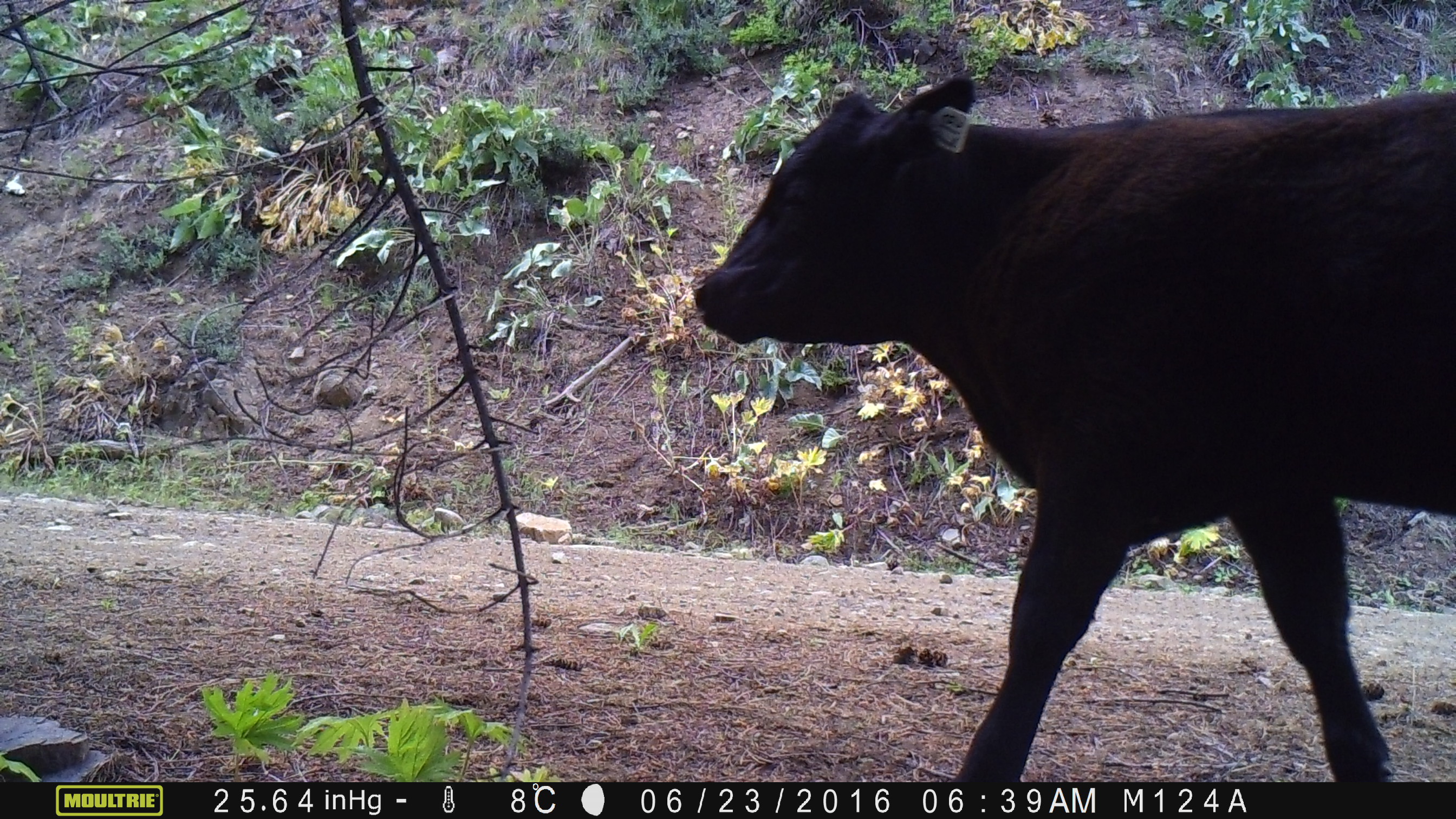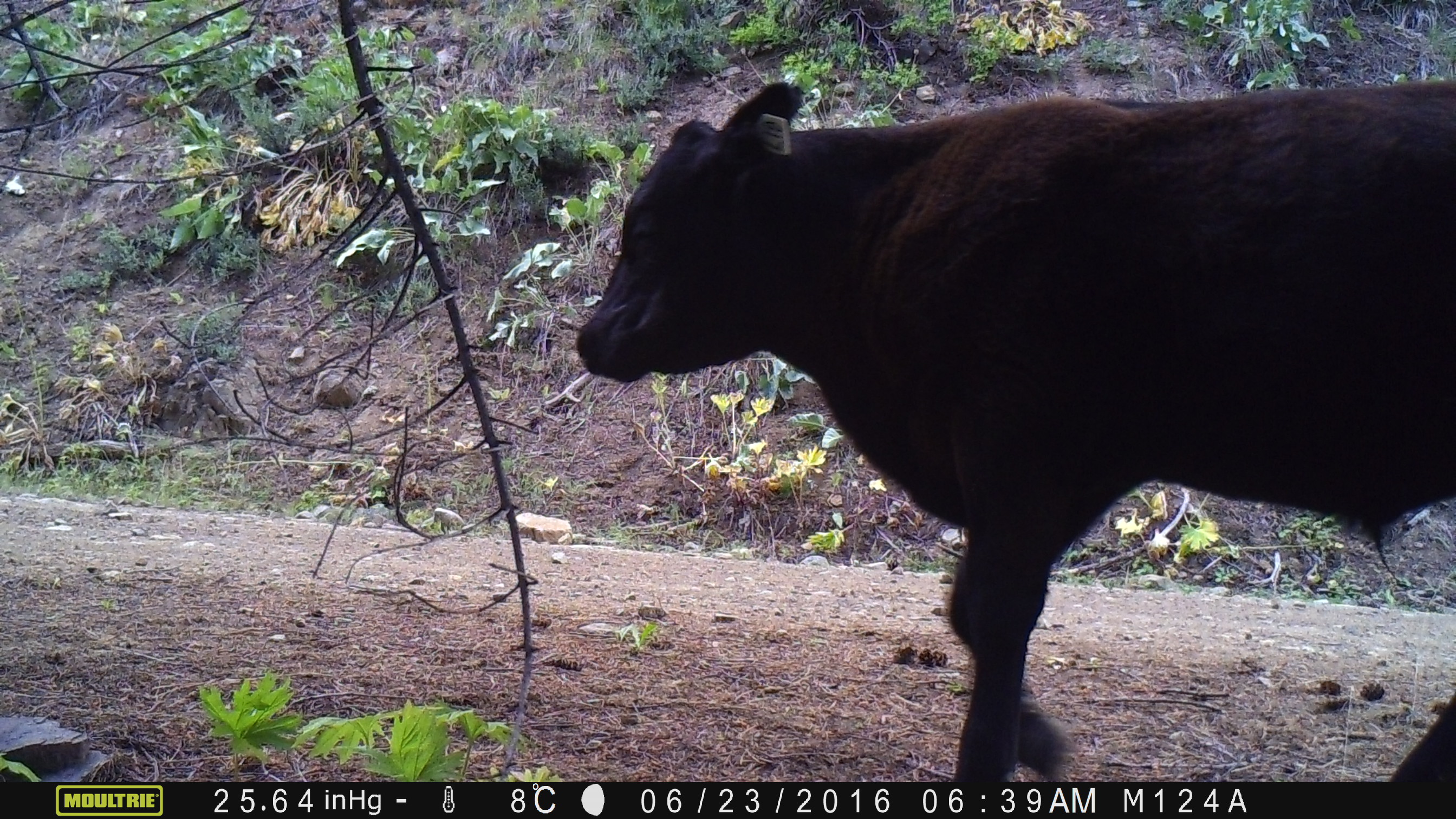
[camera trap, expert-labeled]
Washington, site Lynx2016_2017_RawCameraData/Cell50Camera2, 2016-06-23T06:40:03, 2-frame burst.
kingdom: Animalia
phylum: Chordata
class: Mammalia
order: Artiodactyla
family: Bovidae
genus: Bos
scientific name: Bos taurus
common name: domestic cattle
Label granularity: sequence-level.